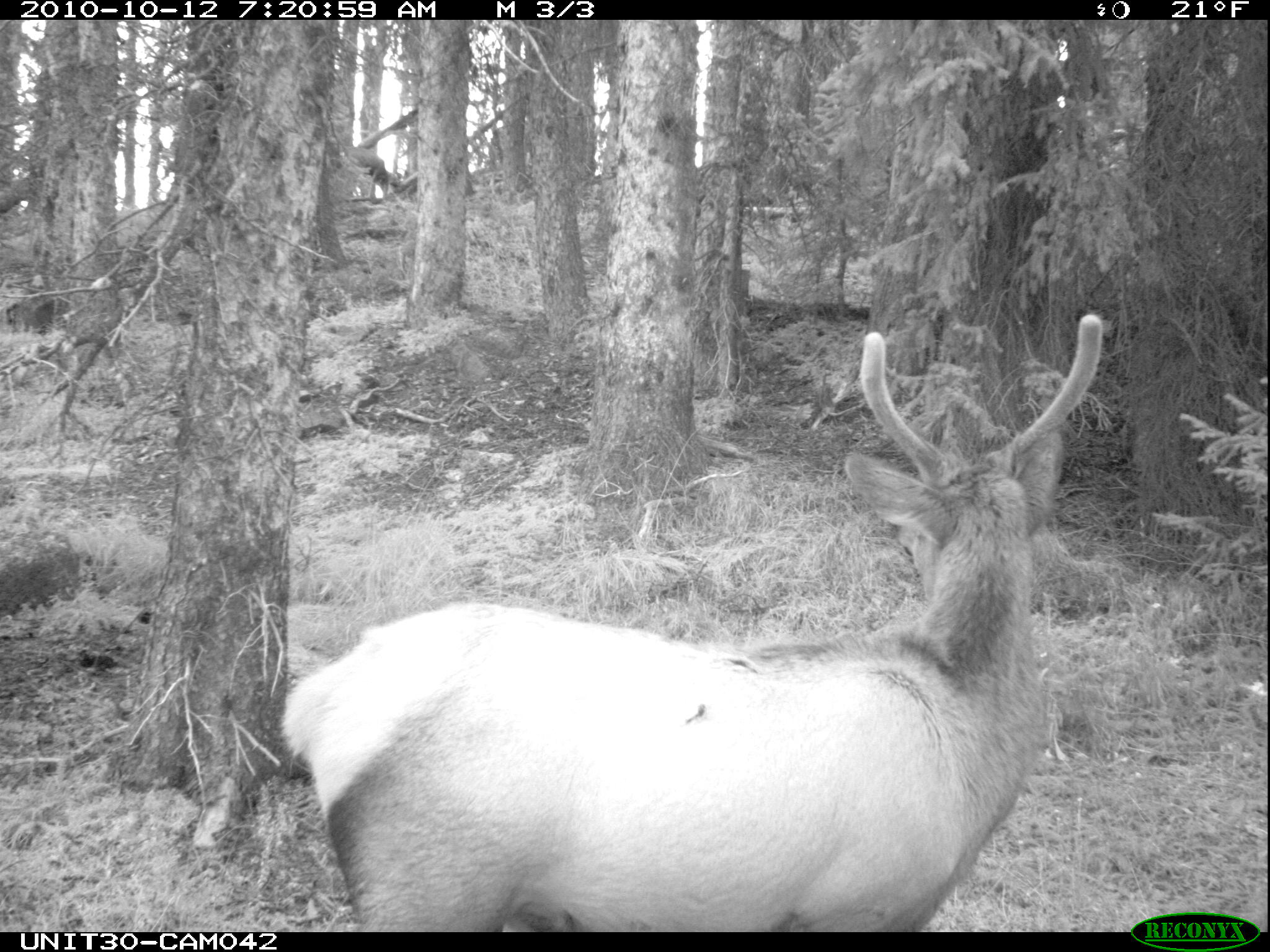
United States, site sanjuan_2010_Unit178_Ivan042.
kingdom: Animalia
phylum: Chordata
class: Mammalia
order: Artiodactyla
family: Cervidae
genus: Cervus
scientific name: Cervus elaphus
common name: red deer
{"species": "Cervus elaphus (red deer)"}